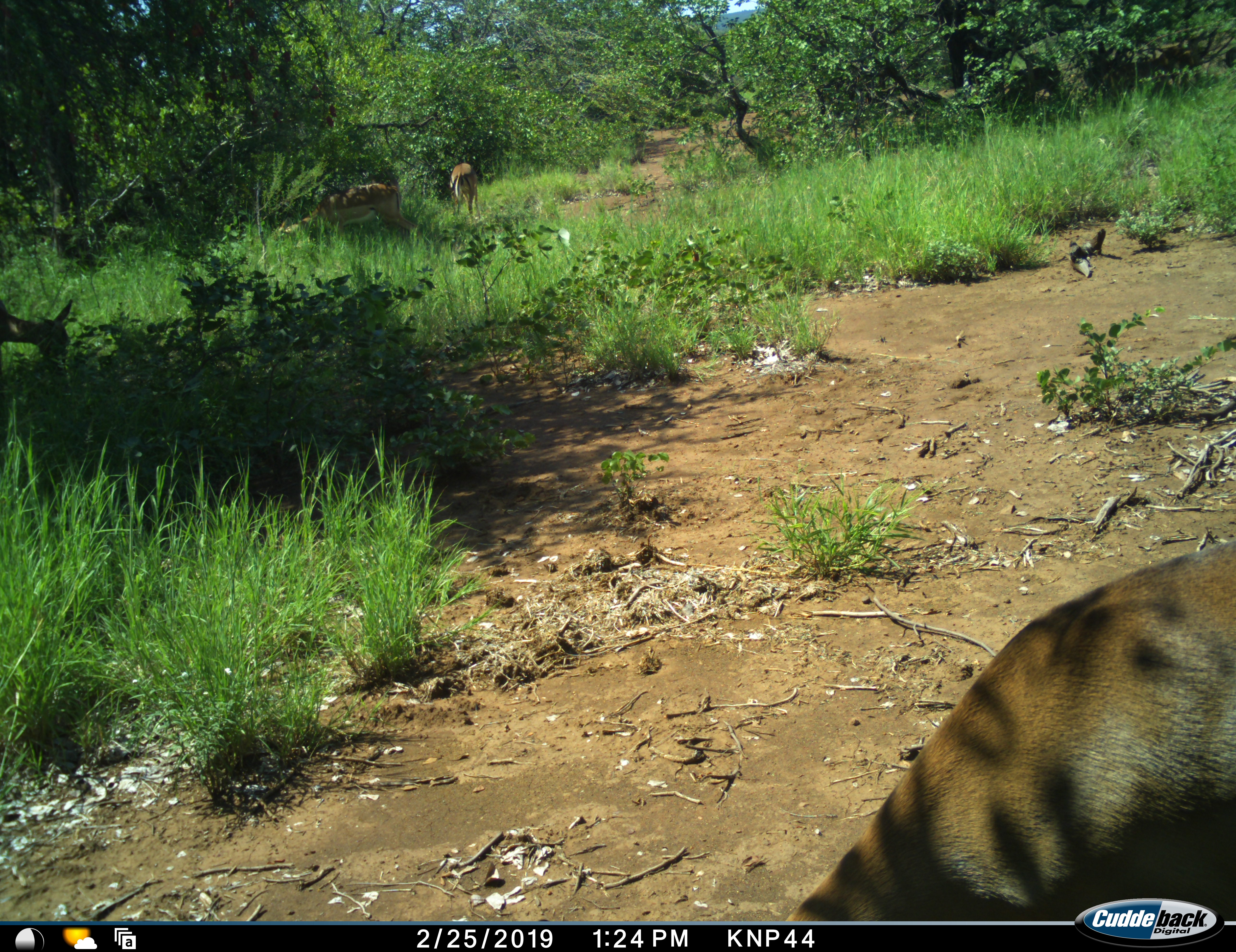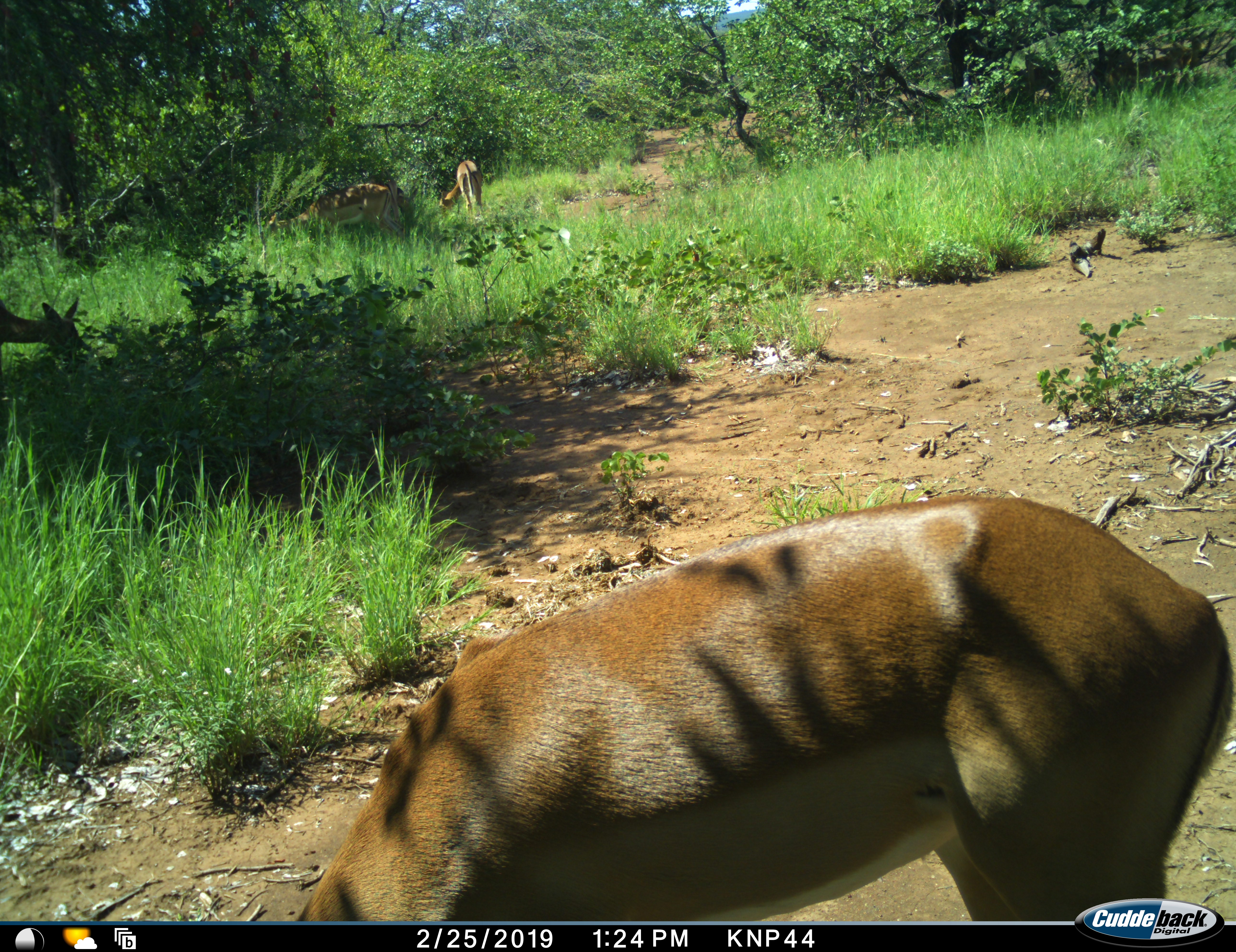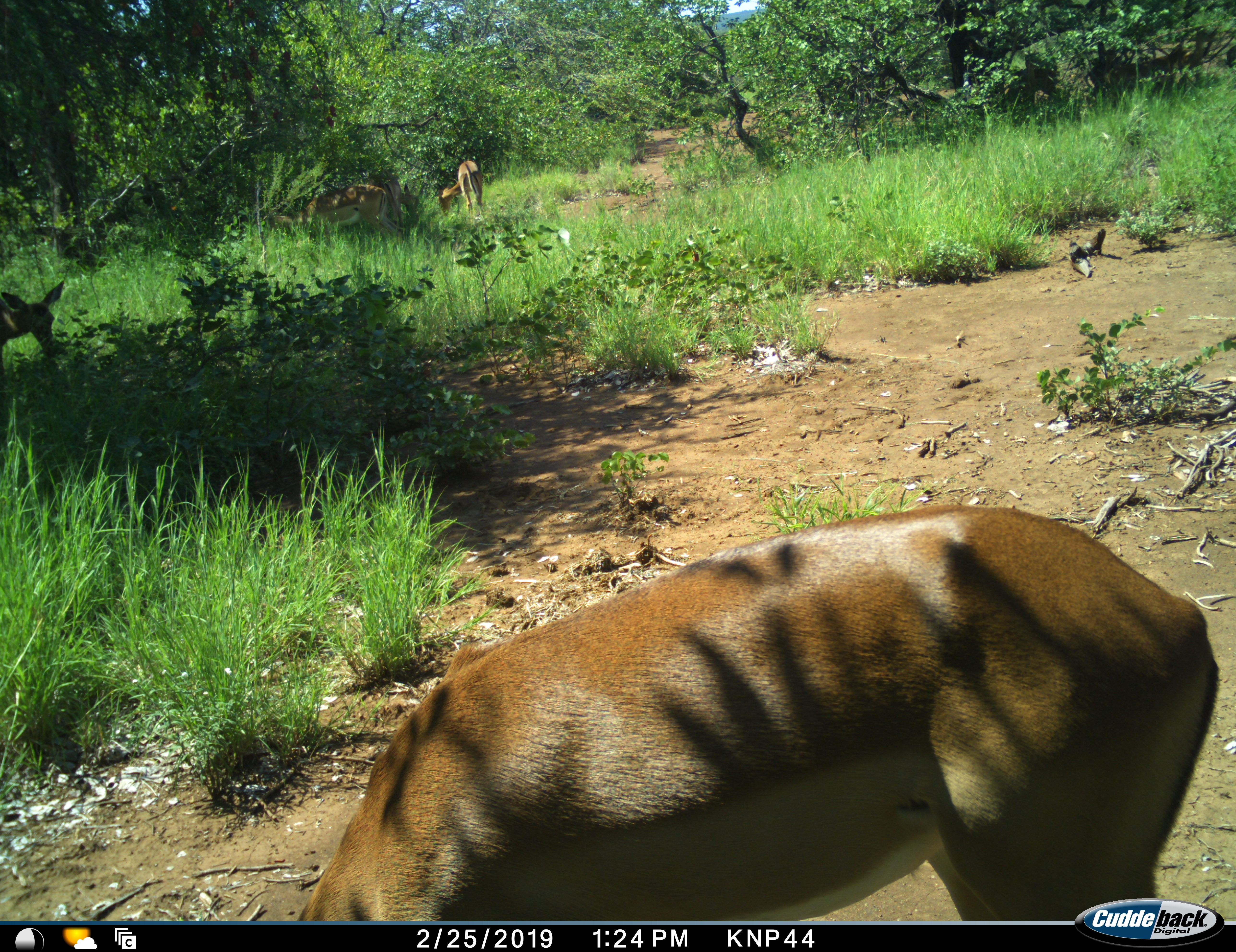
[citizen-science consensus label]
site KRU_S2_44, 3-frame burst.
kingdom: Animalia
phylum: Chordata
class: Mammalia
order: Artiodactyla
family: Bovidae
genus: Aepyceros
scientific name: Aepyceros melampus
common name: impala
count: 4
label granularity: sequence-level